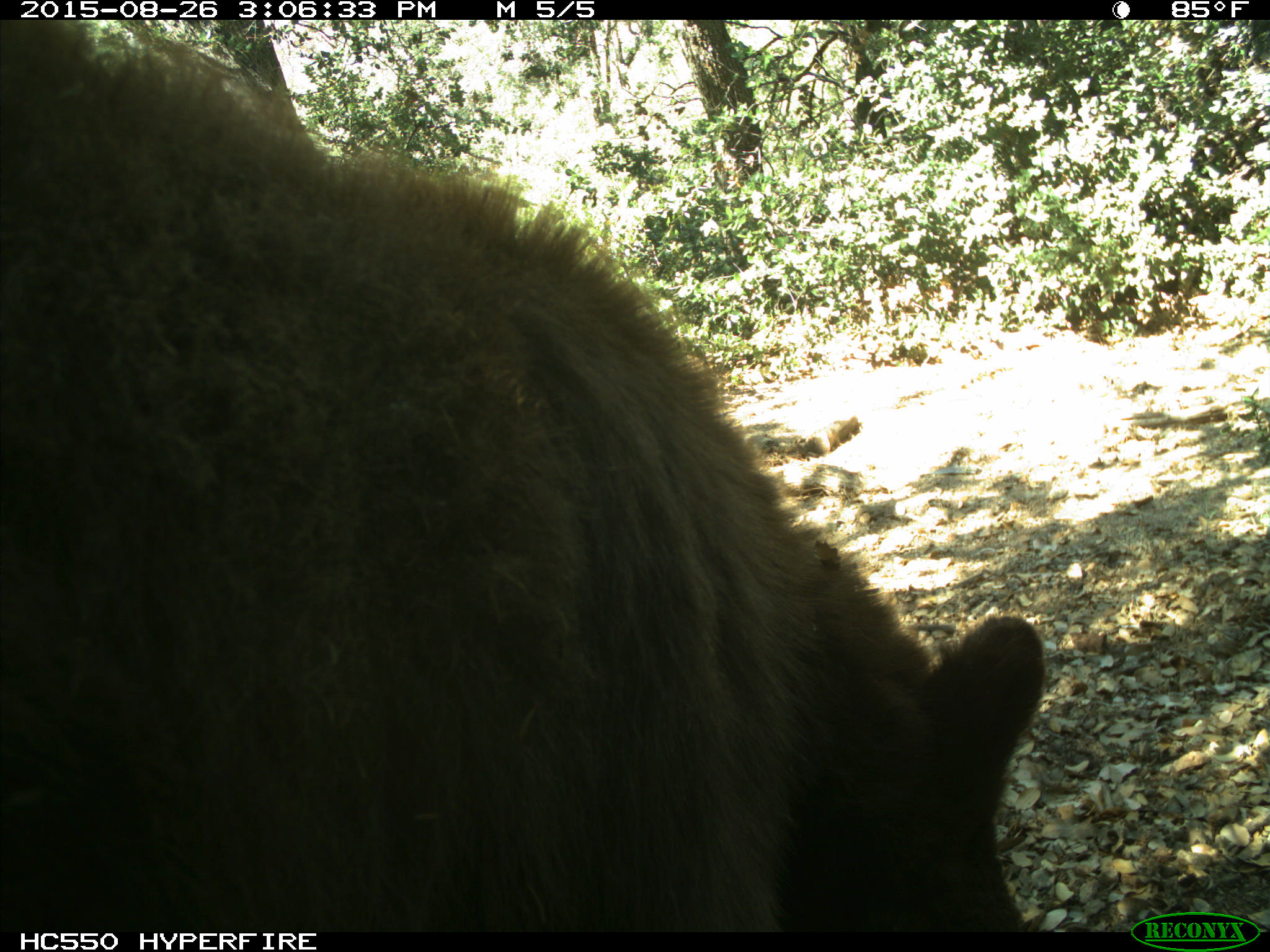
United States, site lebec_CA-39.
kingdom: Animalia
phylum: Chordata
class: Mammalia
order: Carnivora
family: Ursidae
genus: Ursus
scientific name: Ursus americanus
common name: american black bear